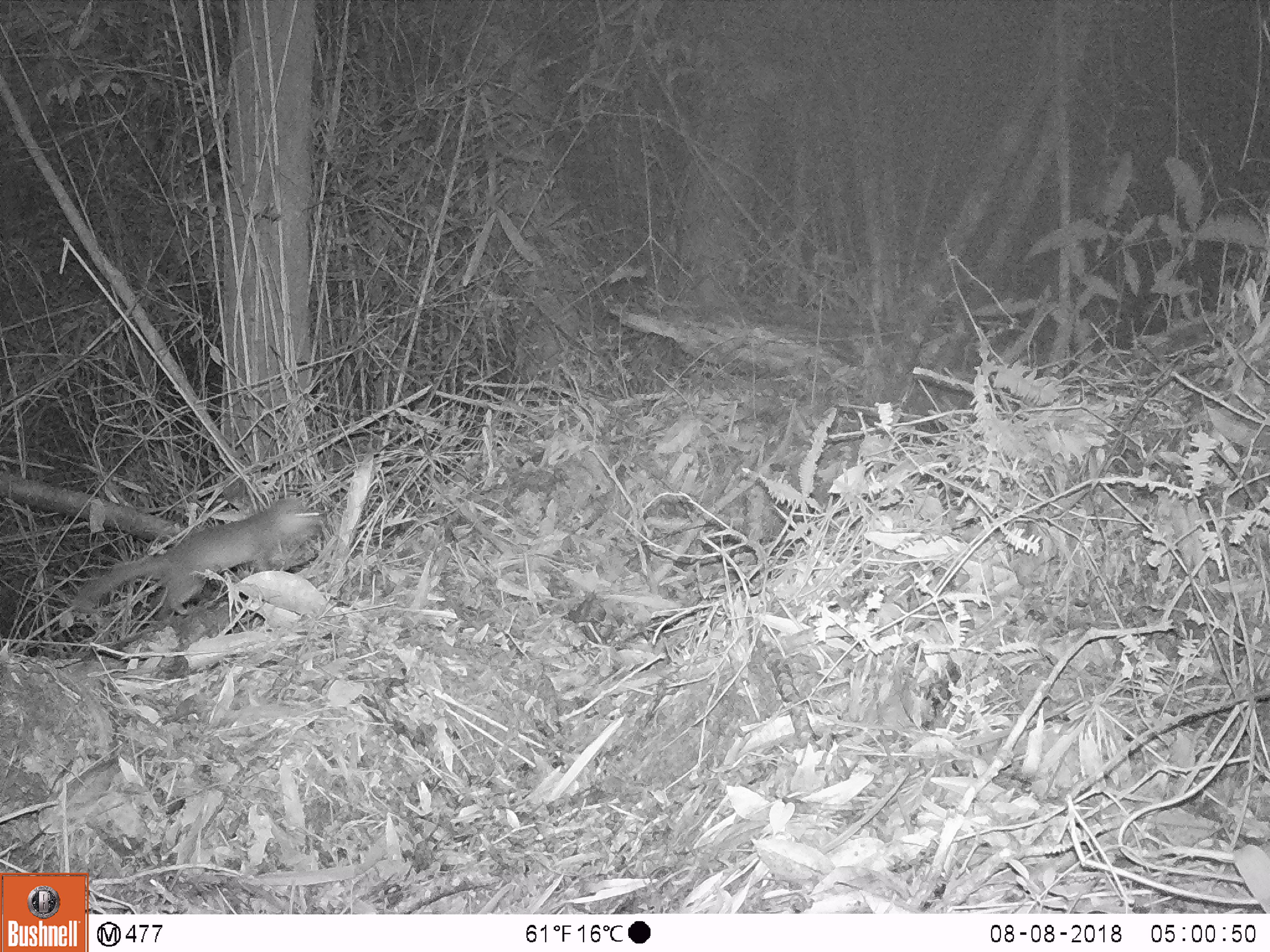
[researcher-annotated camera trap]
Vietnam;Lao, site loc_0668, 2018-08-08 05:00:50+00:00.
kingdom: Animalia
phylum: Chordata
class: Mammalia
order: Carnivora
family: Mustelidae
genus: Melogale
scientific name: Melogale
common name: ferret badger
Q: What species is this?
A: Ferret badger (Melogale).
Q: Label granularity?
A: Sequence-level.